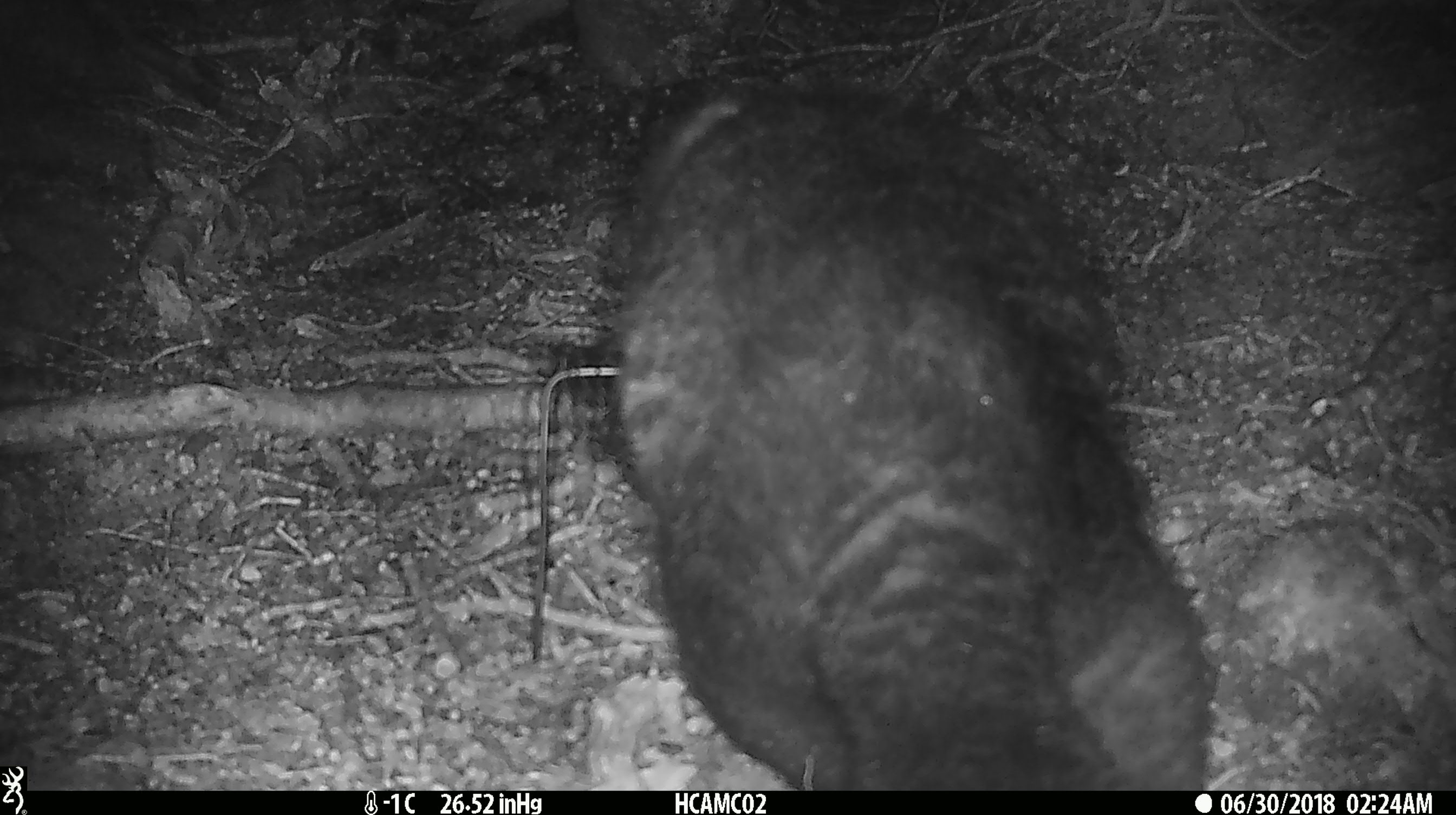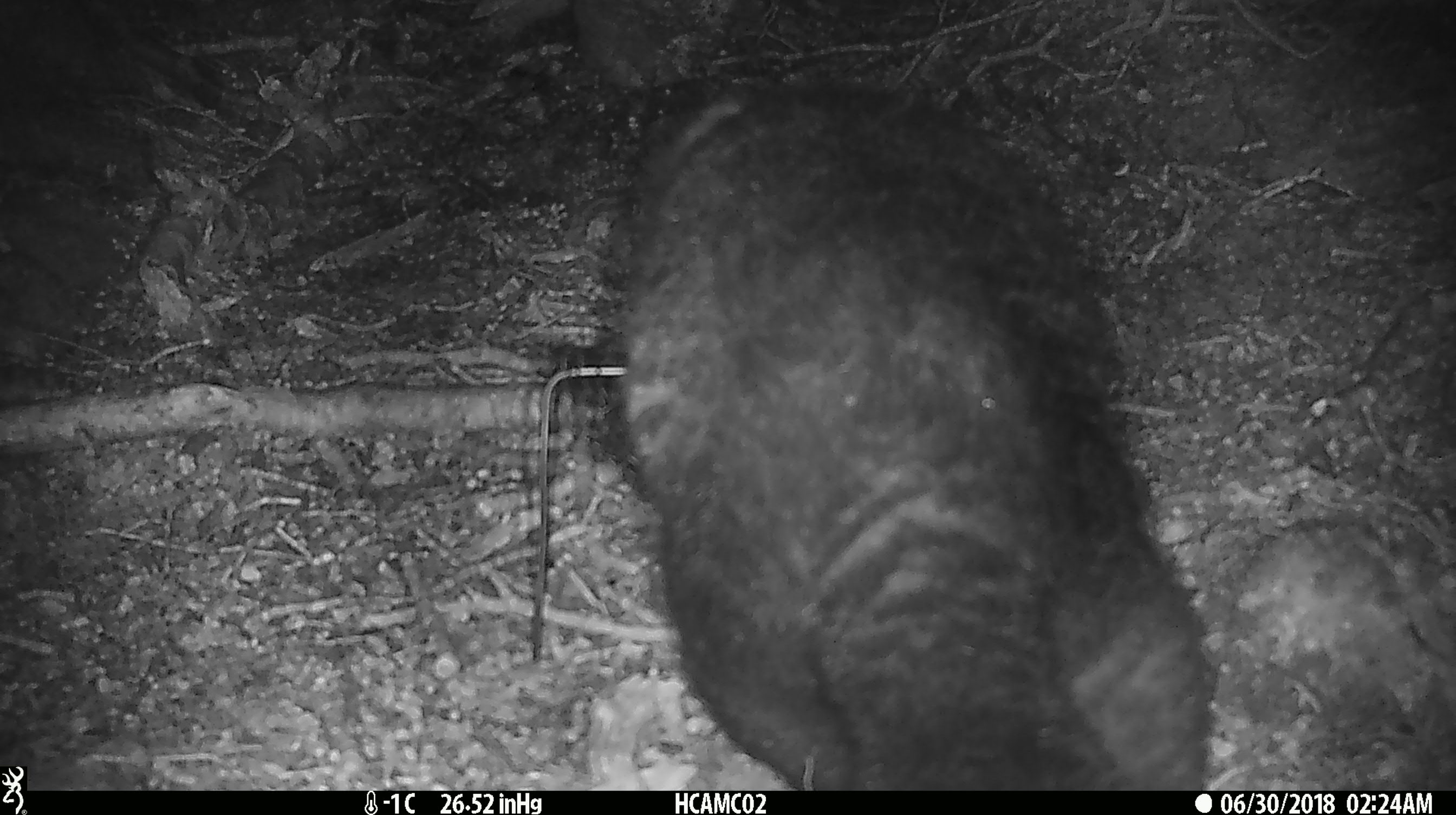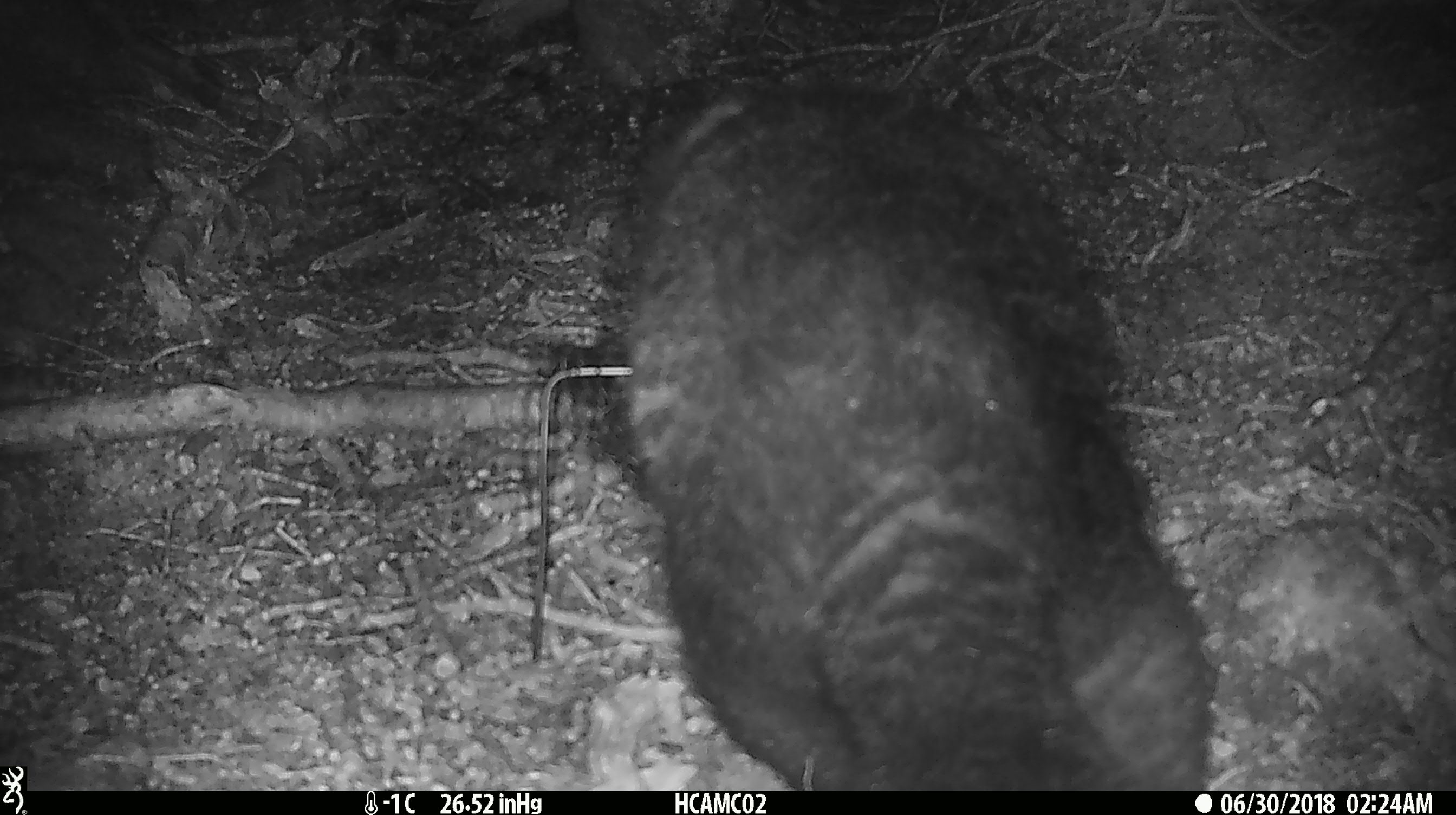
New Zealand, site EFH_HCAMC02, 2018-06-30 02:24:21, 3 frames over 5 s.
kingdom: Animalia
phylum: Chordata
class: Mammalia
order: Diprotodontia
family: Phalangeridae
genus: Trichosurus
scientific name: Trichosurus vulpecula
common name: common brushtail possum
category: possum